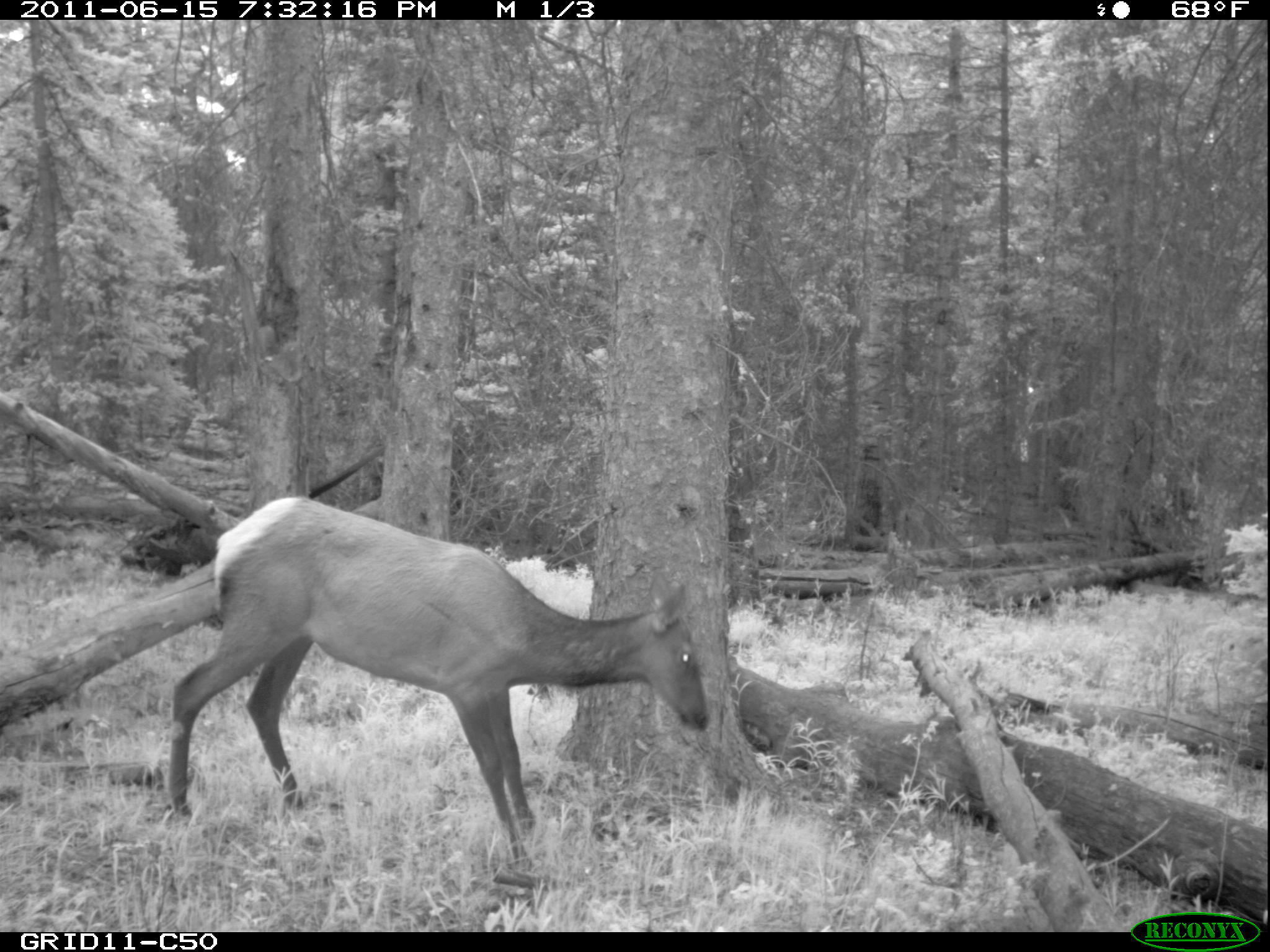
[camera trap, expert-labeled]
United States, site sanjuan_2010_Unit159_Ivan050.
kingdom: Animalia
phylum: Chordata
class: Mammalia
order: Artiodactyla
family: Cervidae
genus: Cervus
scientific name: Cervus elaphus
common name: red deer